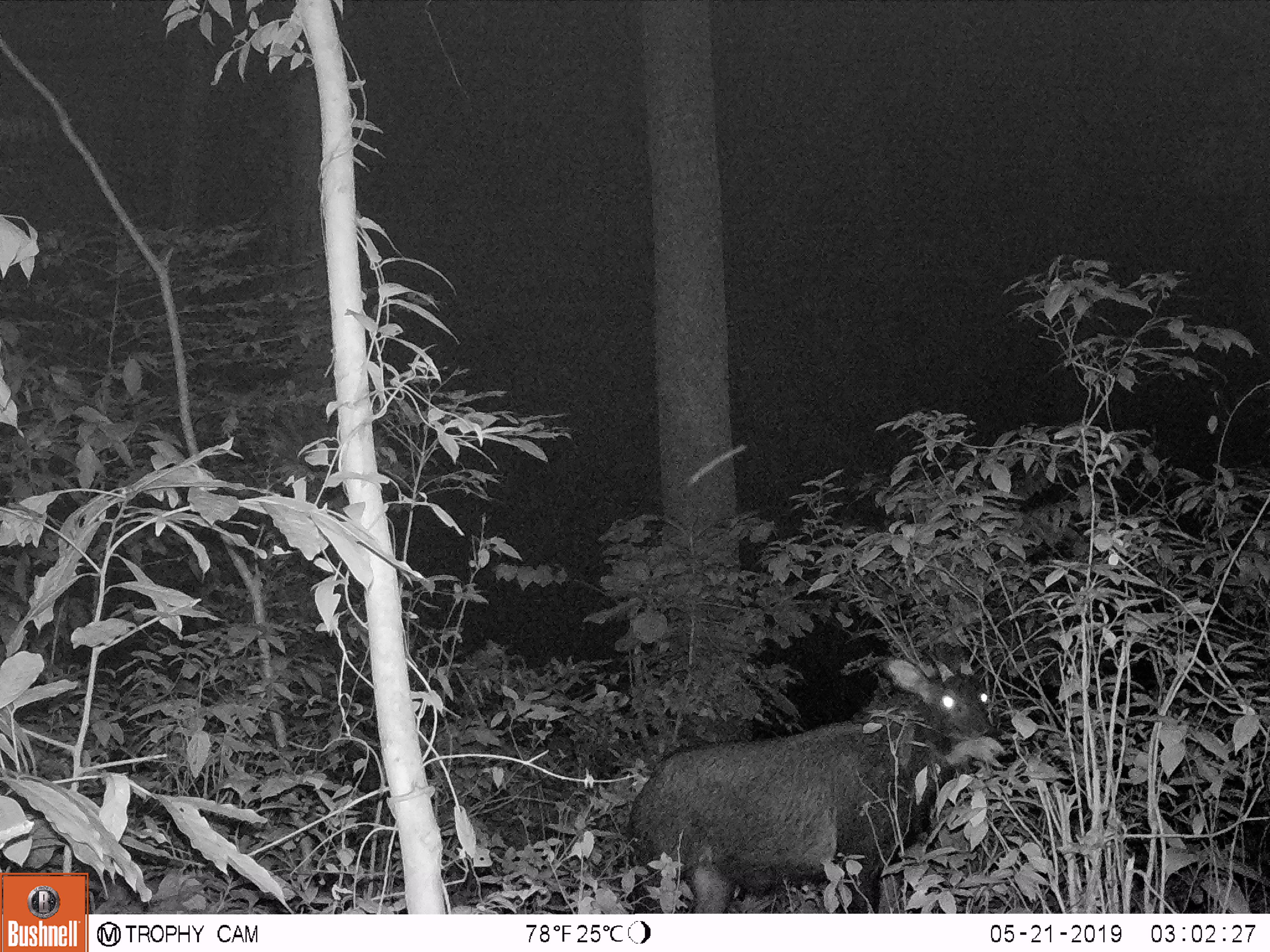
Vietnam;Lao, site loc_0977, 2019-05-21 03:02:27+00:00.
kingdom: Animalia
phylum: Chordata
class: Mammalia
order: Artiodactyla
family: Bovidae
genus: Capricornis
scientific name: Capricornis sumatraensis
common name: chinese serow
Chinese serow (Capricornis sumatraensis). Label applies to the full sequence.